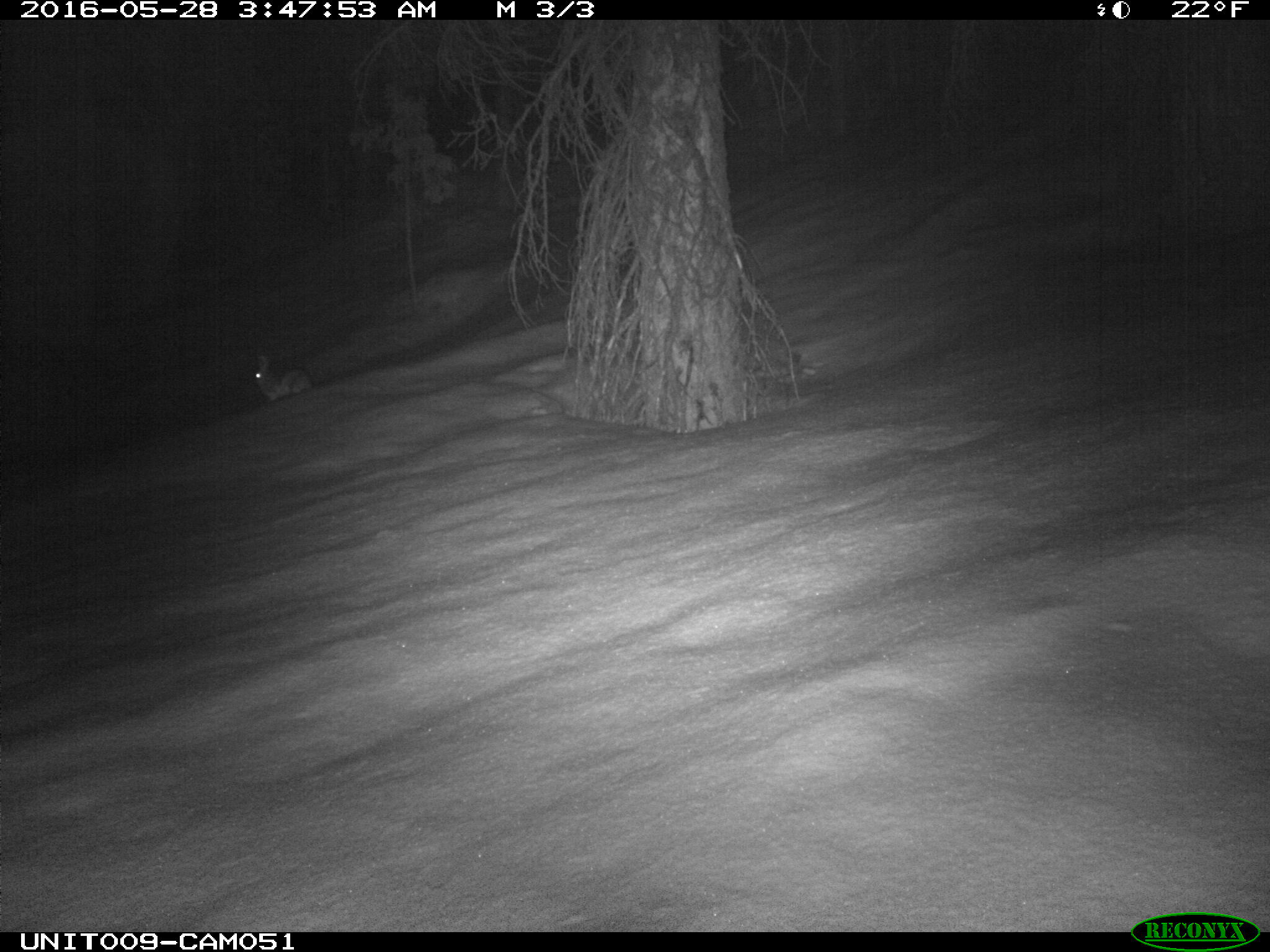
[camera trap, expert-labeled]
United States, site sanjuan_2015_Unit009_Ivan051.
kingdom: Animalia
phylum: Chordata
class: Mammalia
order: Lagomorpha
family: Leporidae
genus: Lepus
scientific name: Lepus americanus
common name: snowshoe hare